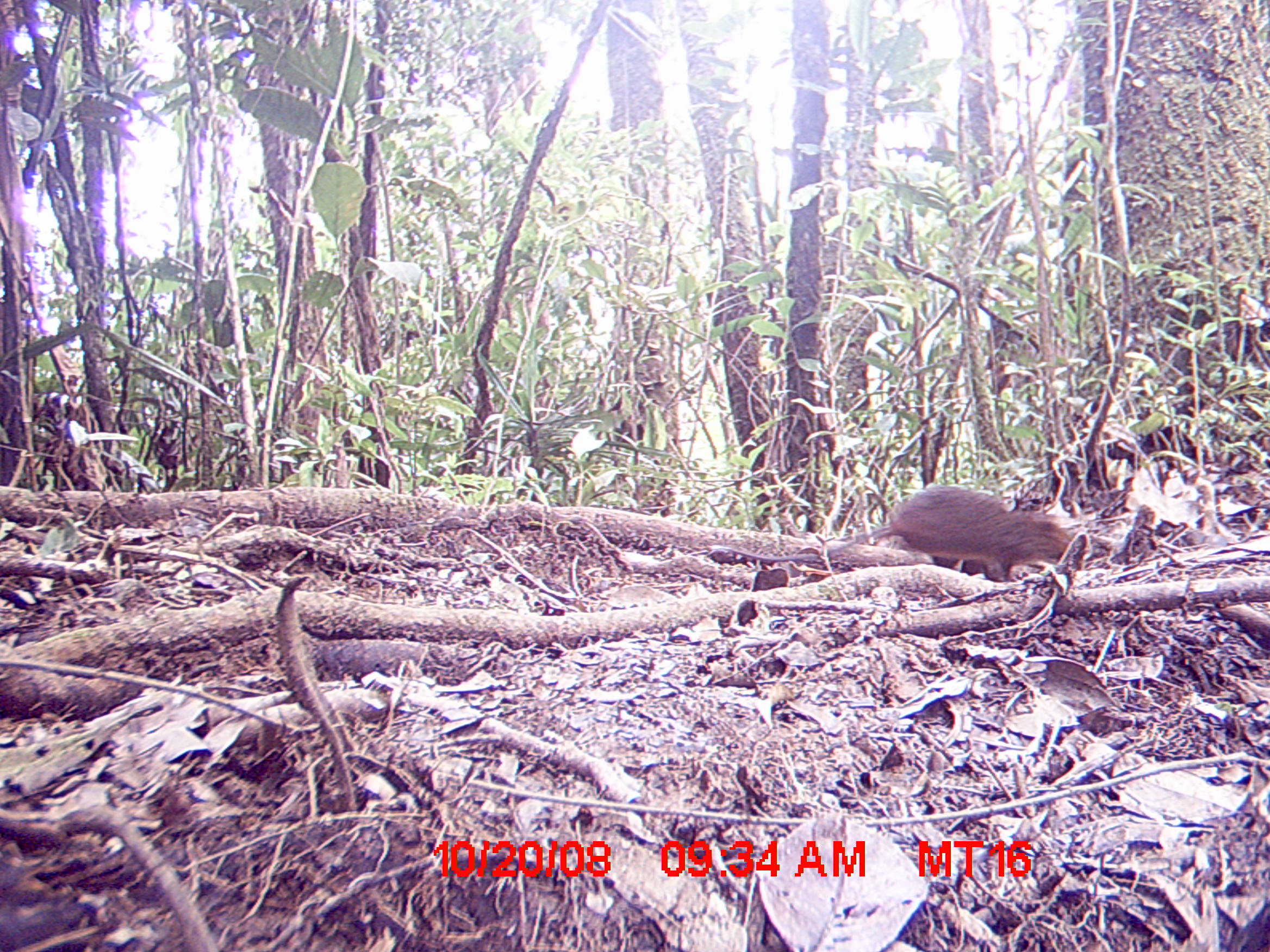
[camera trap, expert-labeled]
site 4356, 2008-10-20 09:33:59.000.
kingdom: Animalia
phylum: Chordata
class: Mammalia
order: Rodentia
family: Nesomyidae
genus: Nesomys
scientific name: Nesomys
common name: nesomys rodents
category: nesomys sp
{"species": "nesomys sp (nesomys rodents) (Nesomys)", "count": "1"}